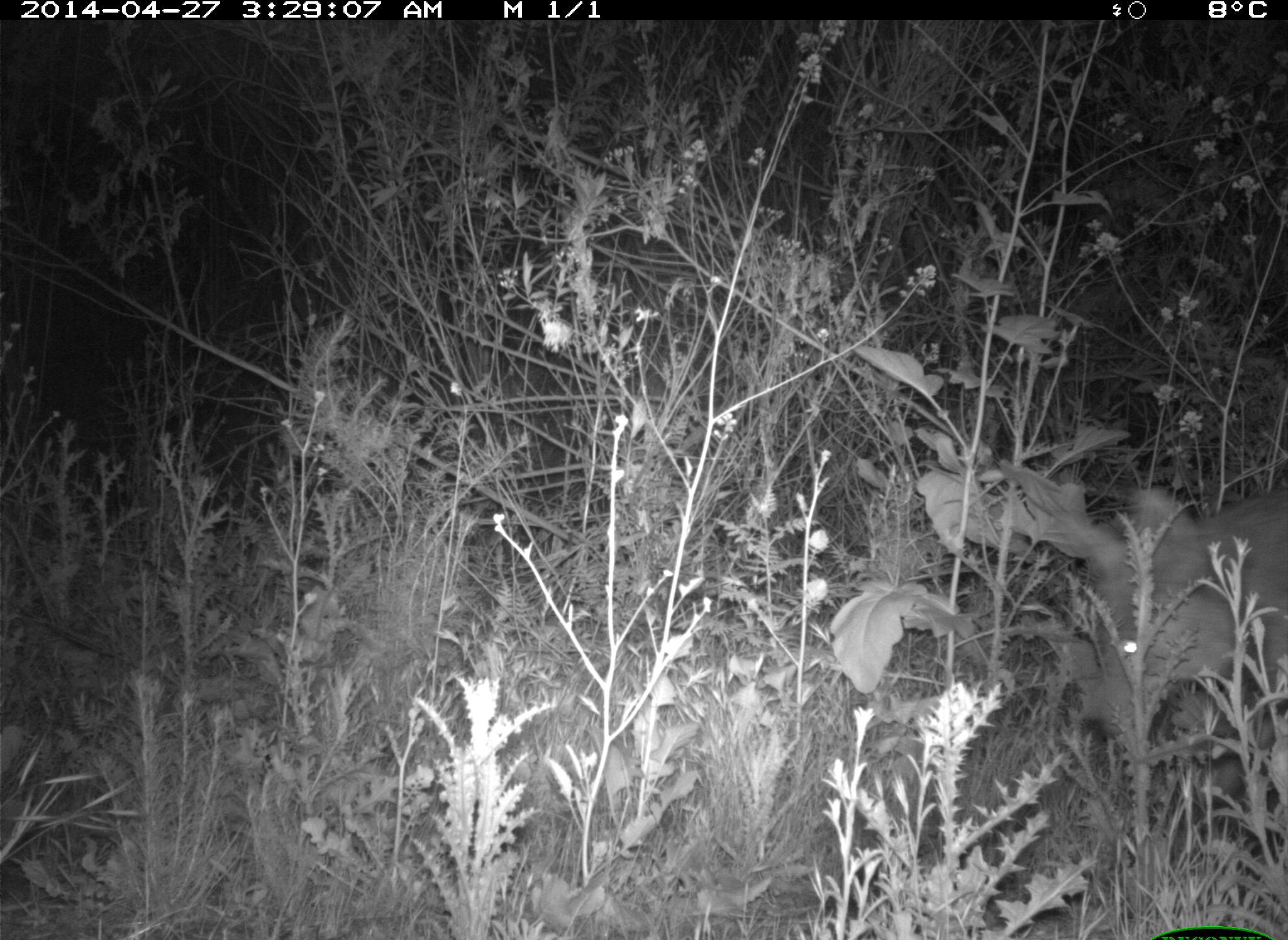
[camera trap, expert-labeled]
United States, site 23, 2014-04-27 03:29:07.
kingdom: Animalia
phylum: Chordata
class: Mammalia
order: Carnivora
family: Canidae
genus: Canis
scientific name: Canis latrans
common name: coyote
Coyote (Canis latrans).